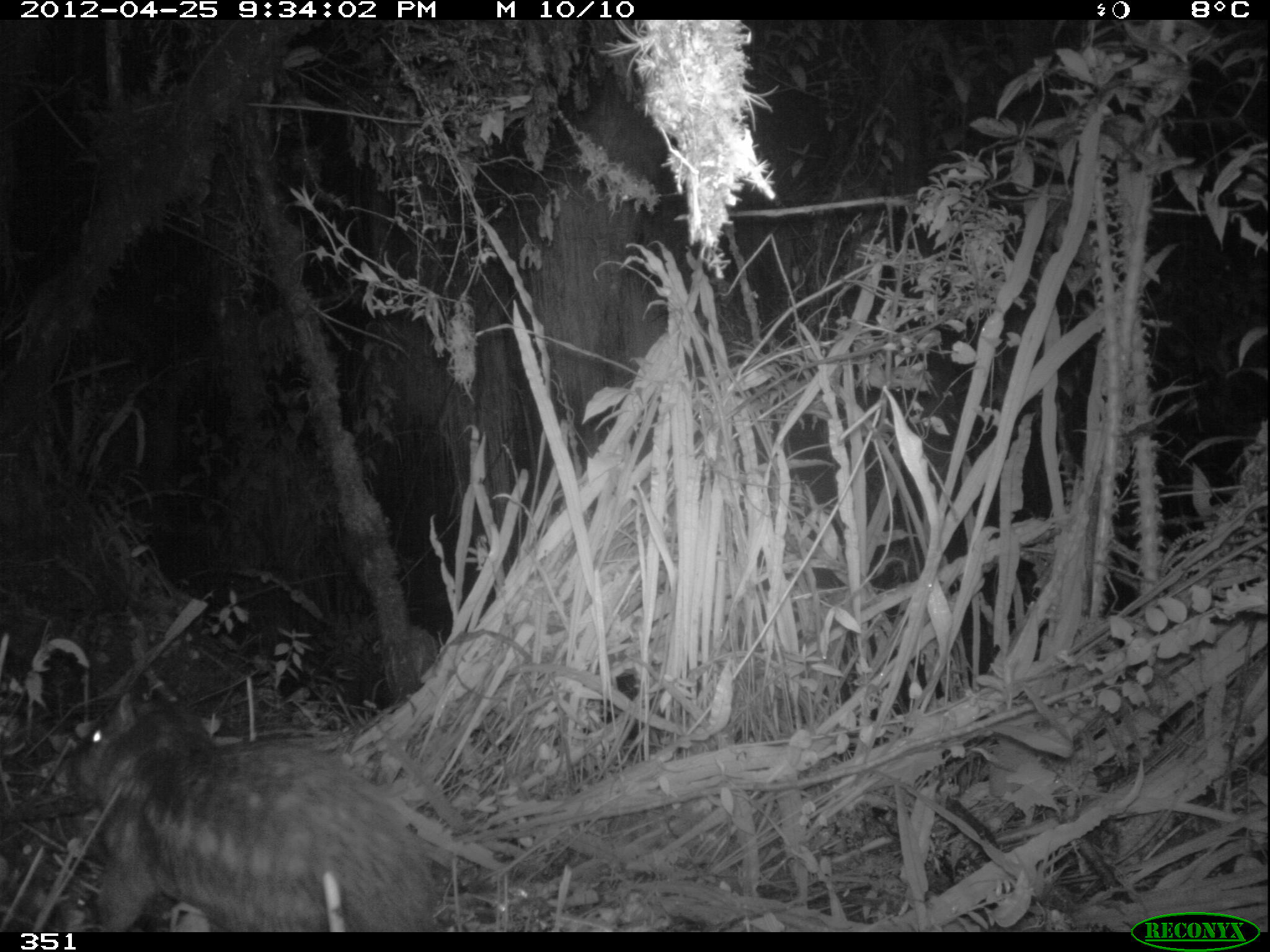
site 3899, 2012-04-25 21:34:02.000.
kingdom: Animalia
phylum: Chordata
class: Mammalia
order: Rodentia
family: Cuniculidae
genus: Cuniculus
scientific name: Cuniculus taczanowskii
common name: mountain paca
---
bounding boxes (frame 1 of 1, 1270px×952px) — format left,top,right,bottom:
cuniculus taczanowskii: 68,689,448,932